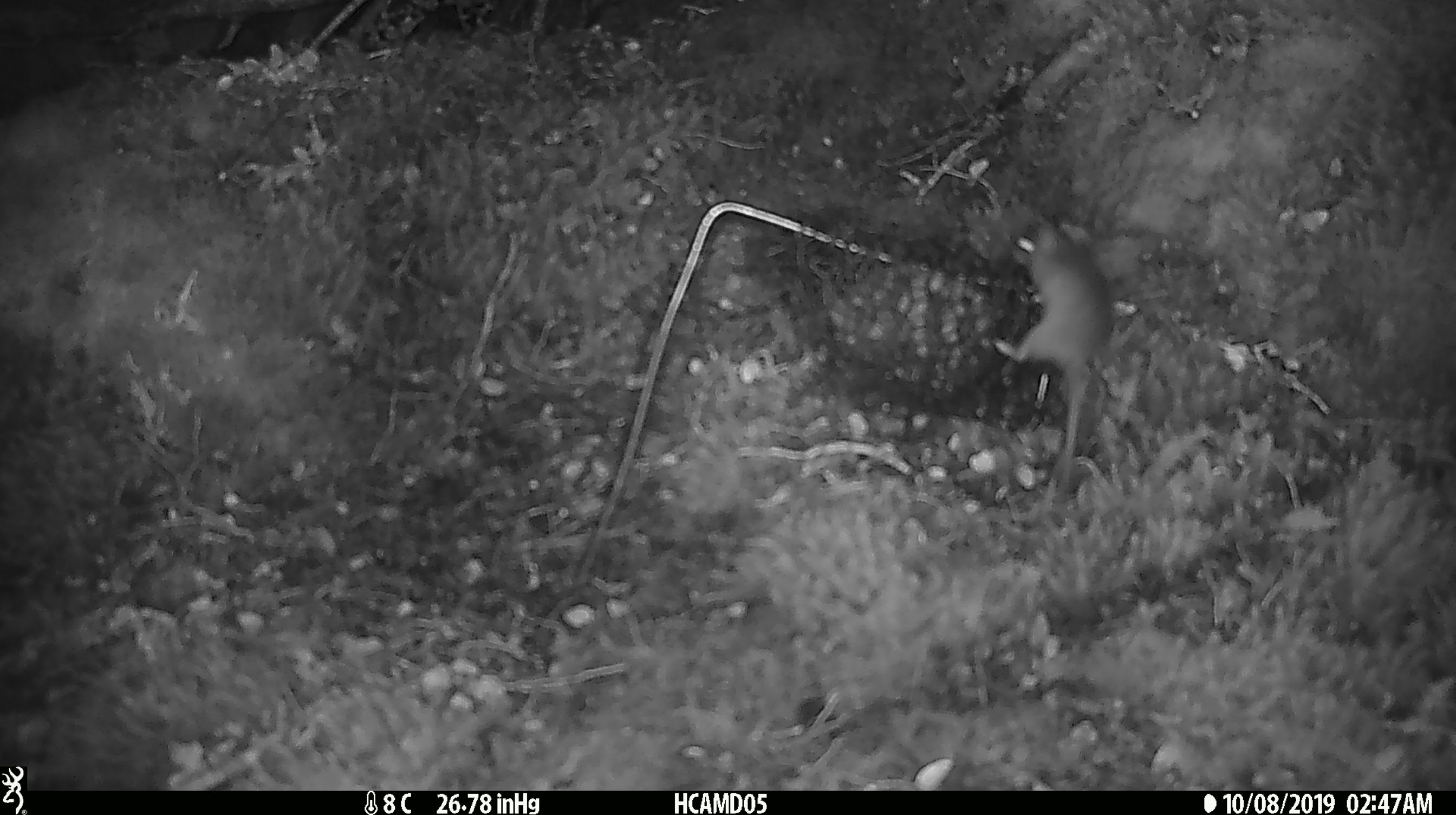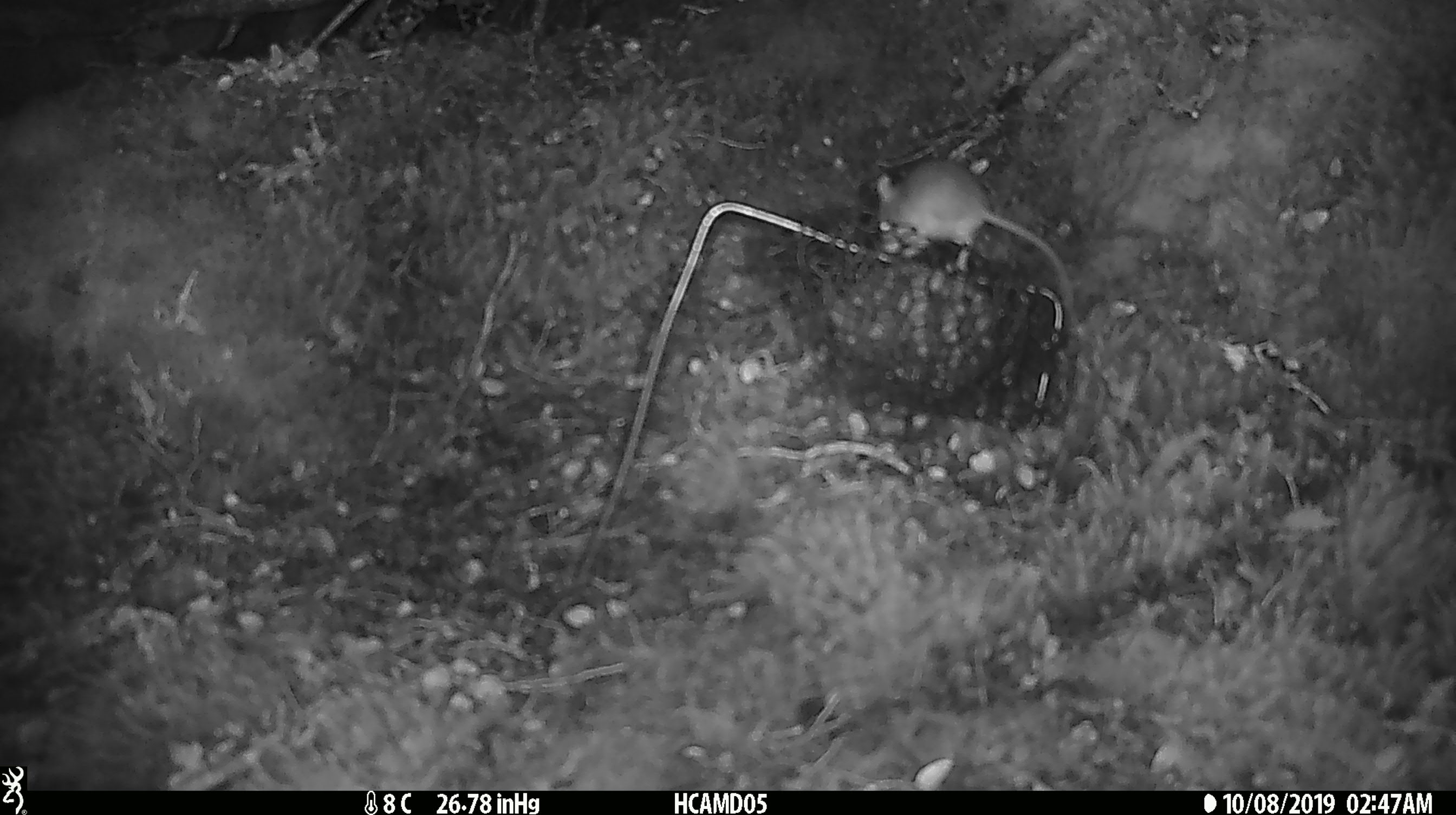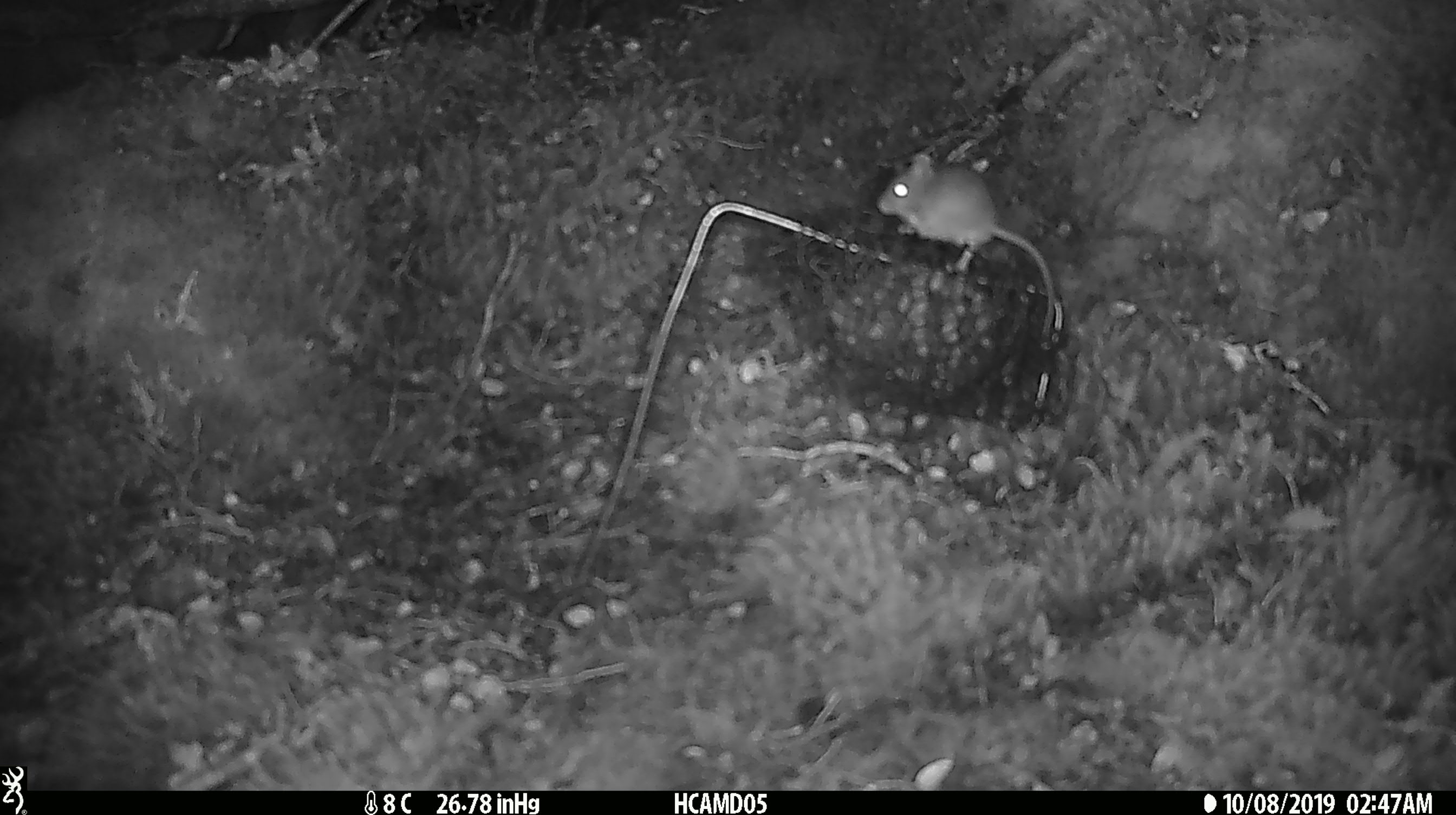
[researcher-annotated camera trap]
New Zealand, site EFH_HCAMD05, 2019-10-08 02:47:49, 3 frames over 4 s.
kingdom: Animalia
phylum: Chordata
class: Mammalia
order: Rodentia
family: Muridae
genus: Mus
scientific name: Mus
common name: mouse